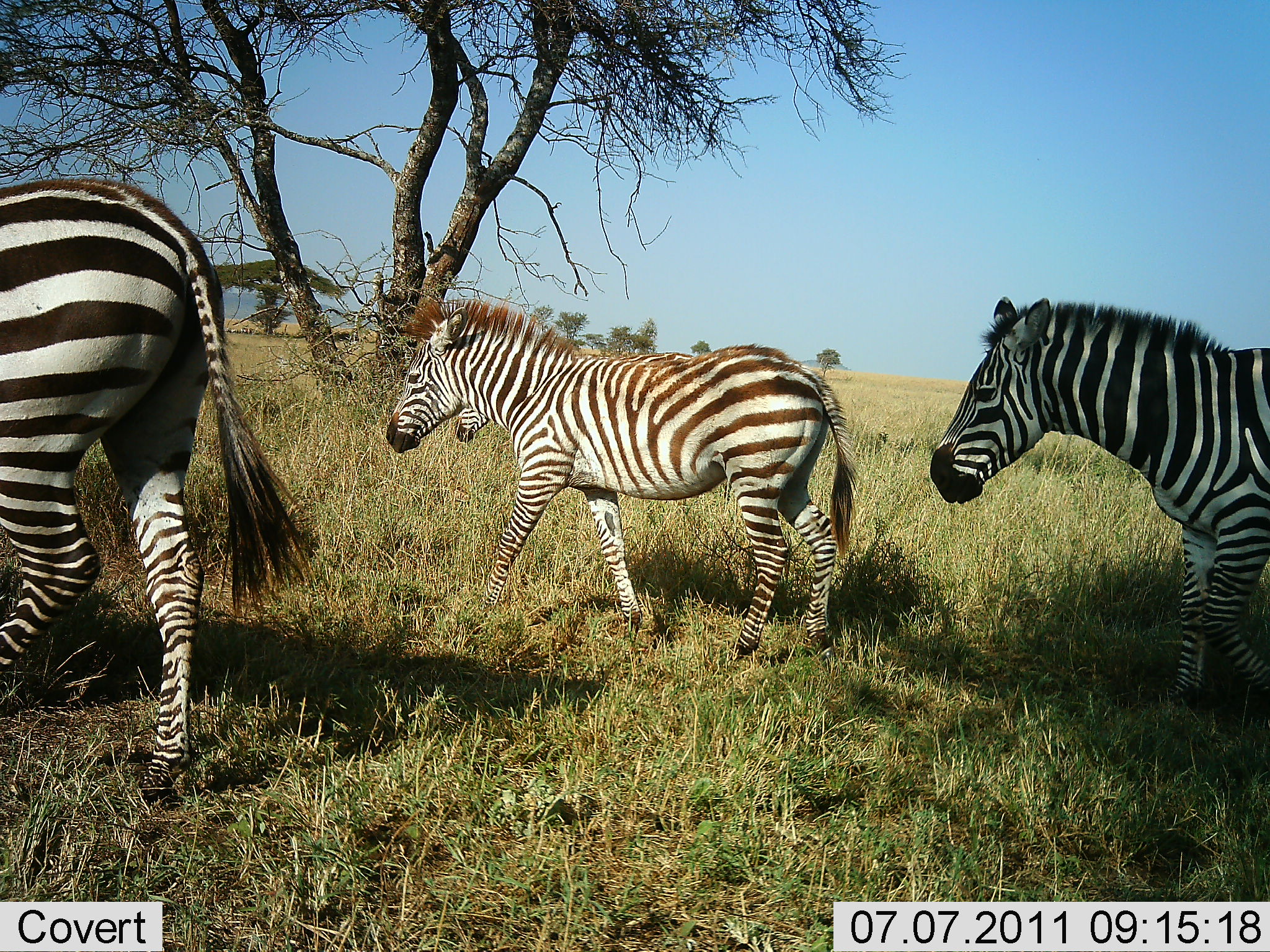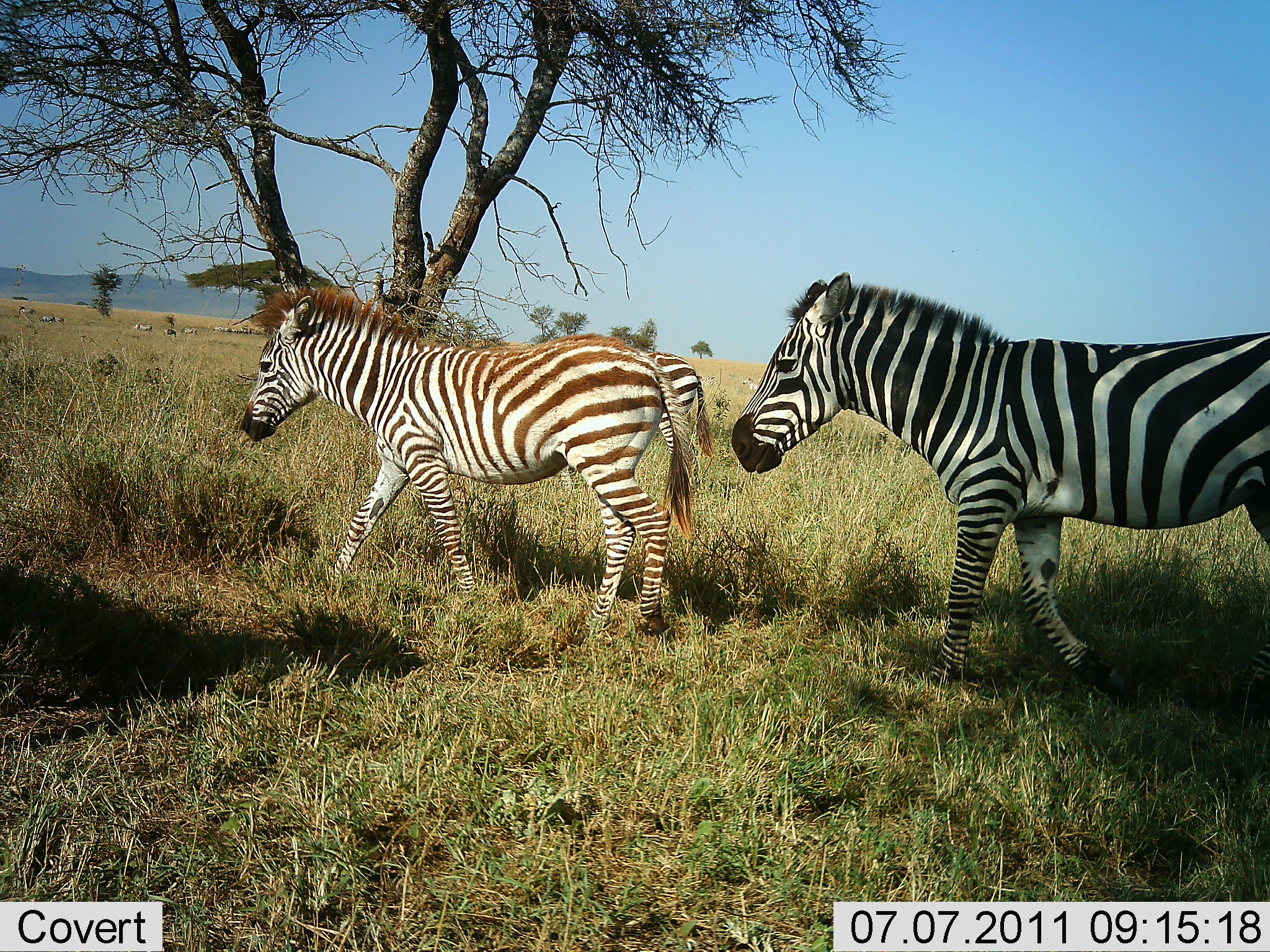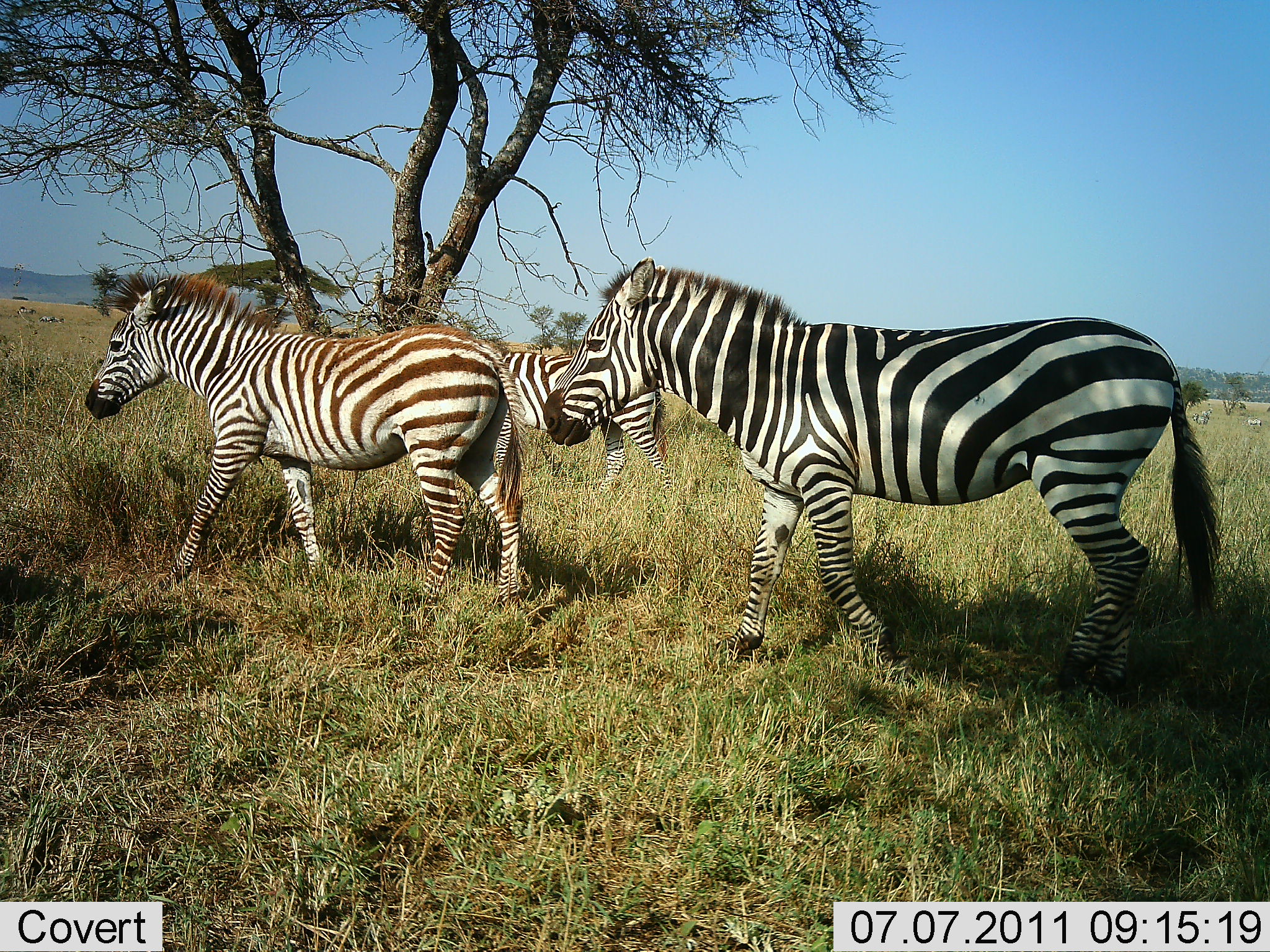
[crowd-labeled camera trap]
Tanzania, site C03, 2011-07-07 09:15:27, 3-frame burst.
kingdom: Animalia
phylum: Chordata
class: Mammalia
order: Perissodactyla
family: Equidae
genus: Equus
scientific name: Equus quagga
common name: plains zebra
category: zebra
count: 3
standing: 0%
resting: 0%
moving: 100%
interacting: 0%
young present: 23%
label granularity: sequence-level